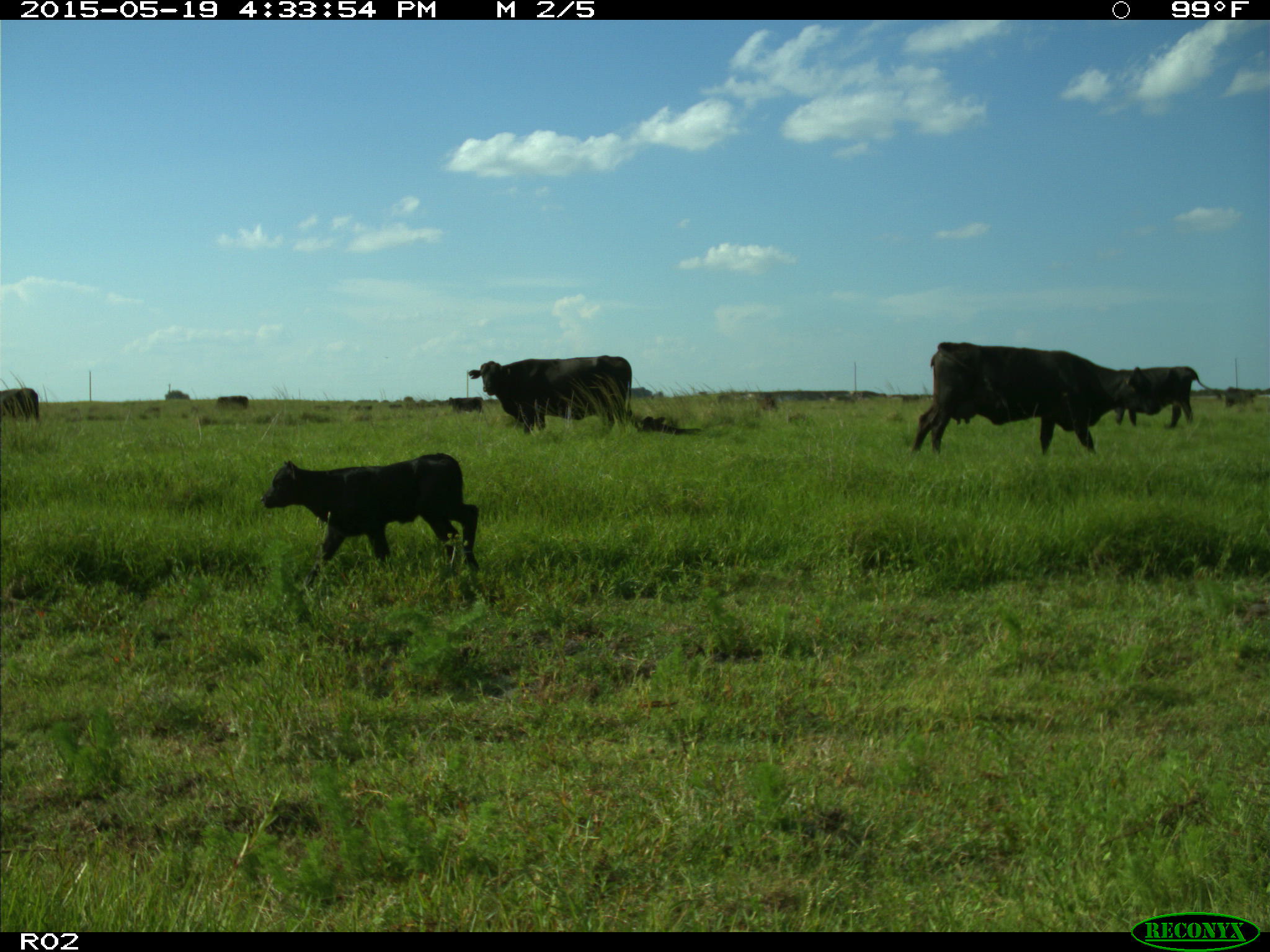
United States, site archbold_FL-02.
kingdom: Animalia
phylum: Chordata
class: Mammalia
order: Artiodactyla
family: Bovidae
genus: Bos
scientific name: Bos taurus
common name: domestic cow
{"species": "Bos taurus (domestic cow)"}